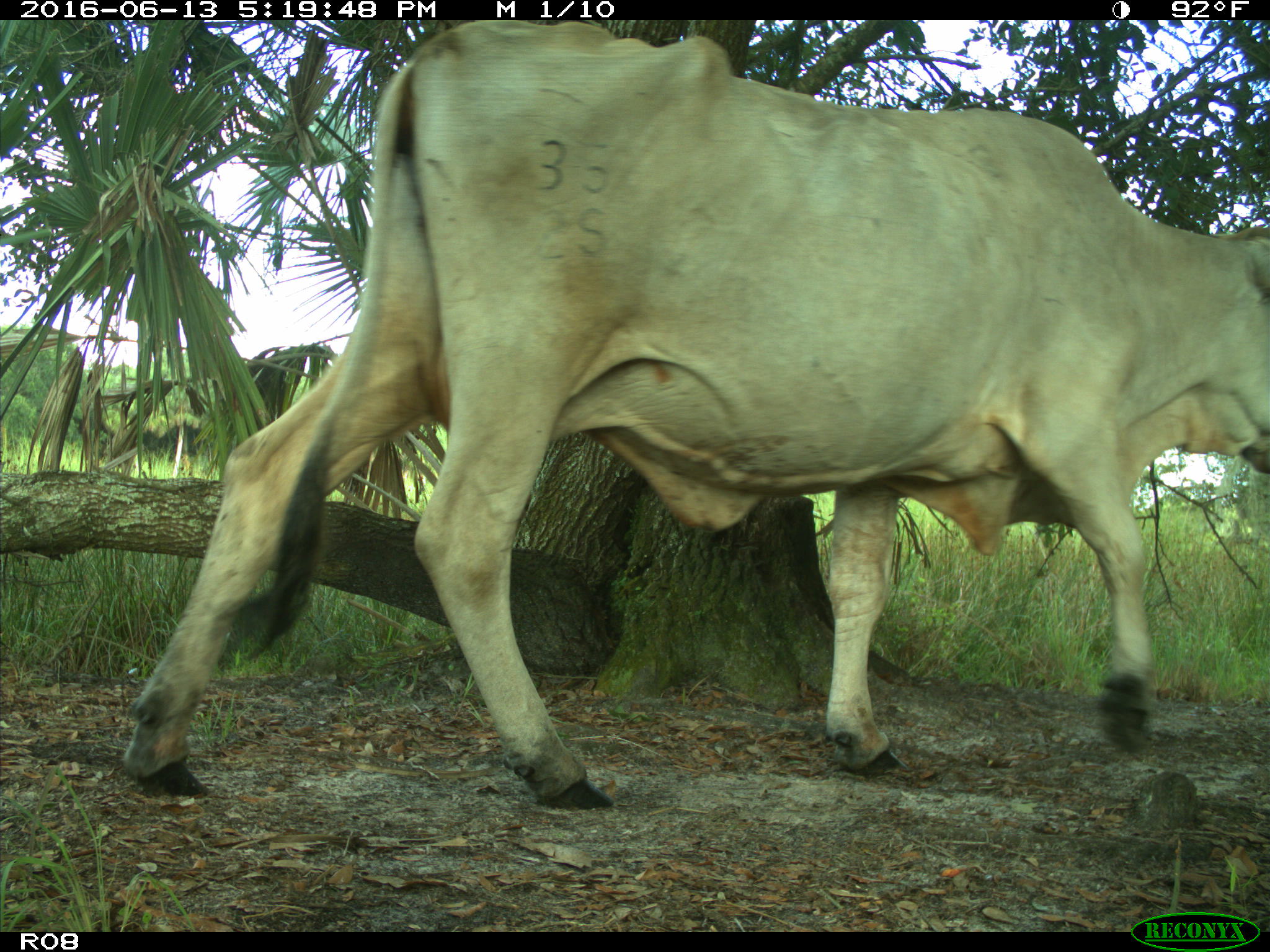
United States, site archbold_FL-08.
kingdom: Animalia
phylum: Chordata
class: Mammalia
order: Artiodactyla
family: Bovidae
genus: Bos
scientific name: Bos taurus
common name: domestic cow